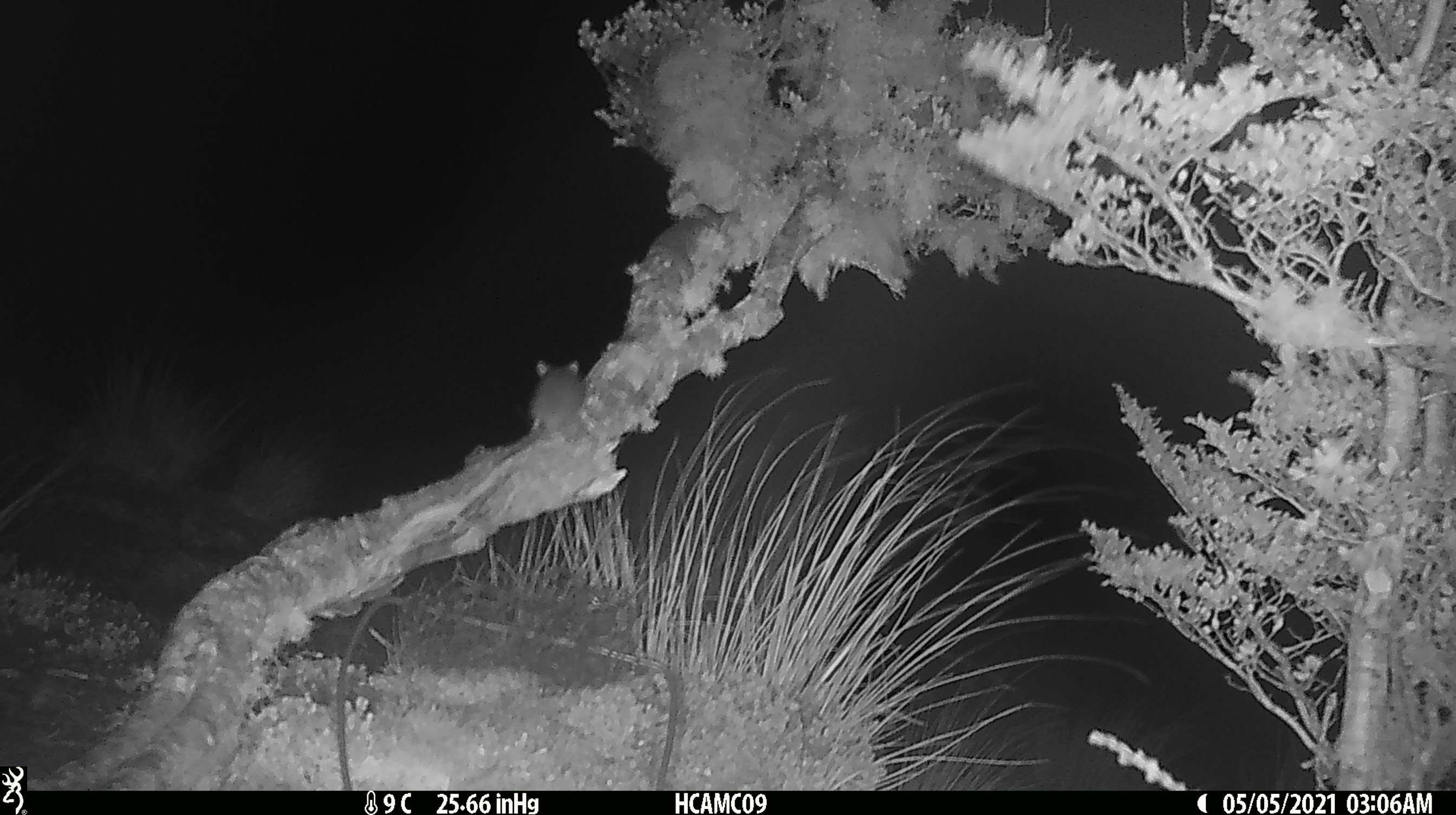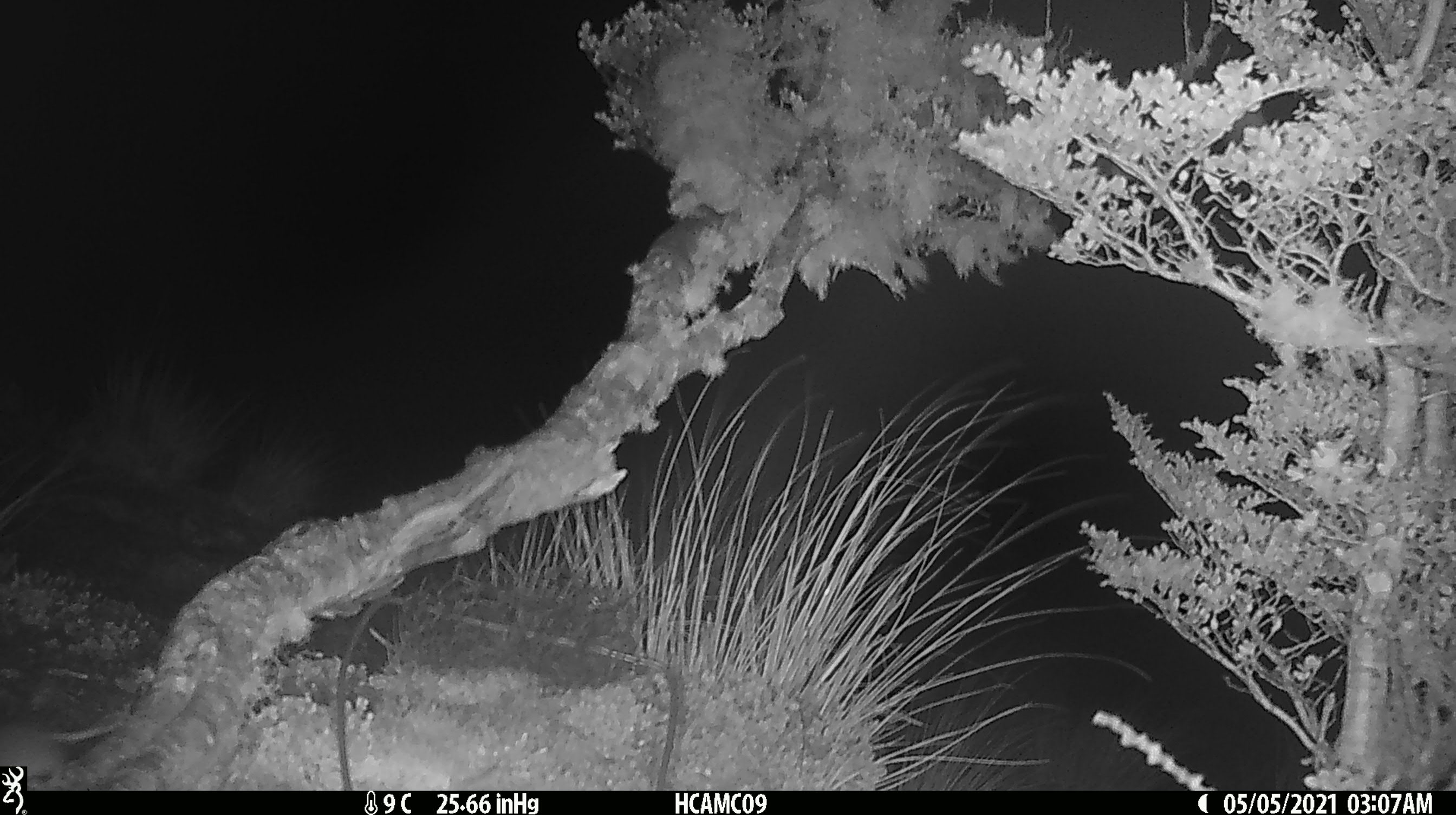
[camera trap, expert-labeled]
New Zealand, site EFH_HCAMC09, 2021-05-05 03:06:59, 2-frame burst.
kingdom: Animalia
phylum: Chordata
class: Mammalia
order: Rodentia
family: Muridae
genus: Rattus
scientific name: Rattus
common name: rat